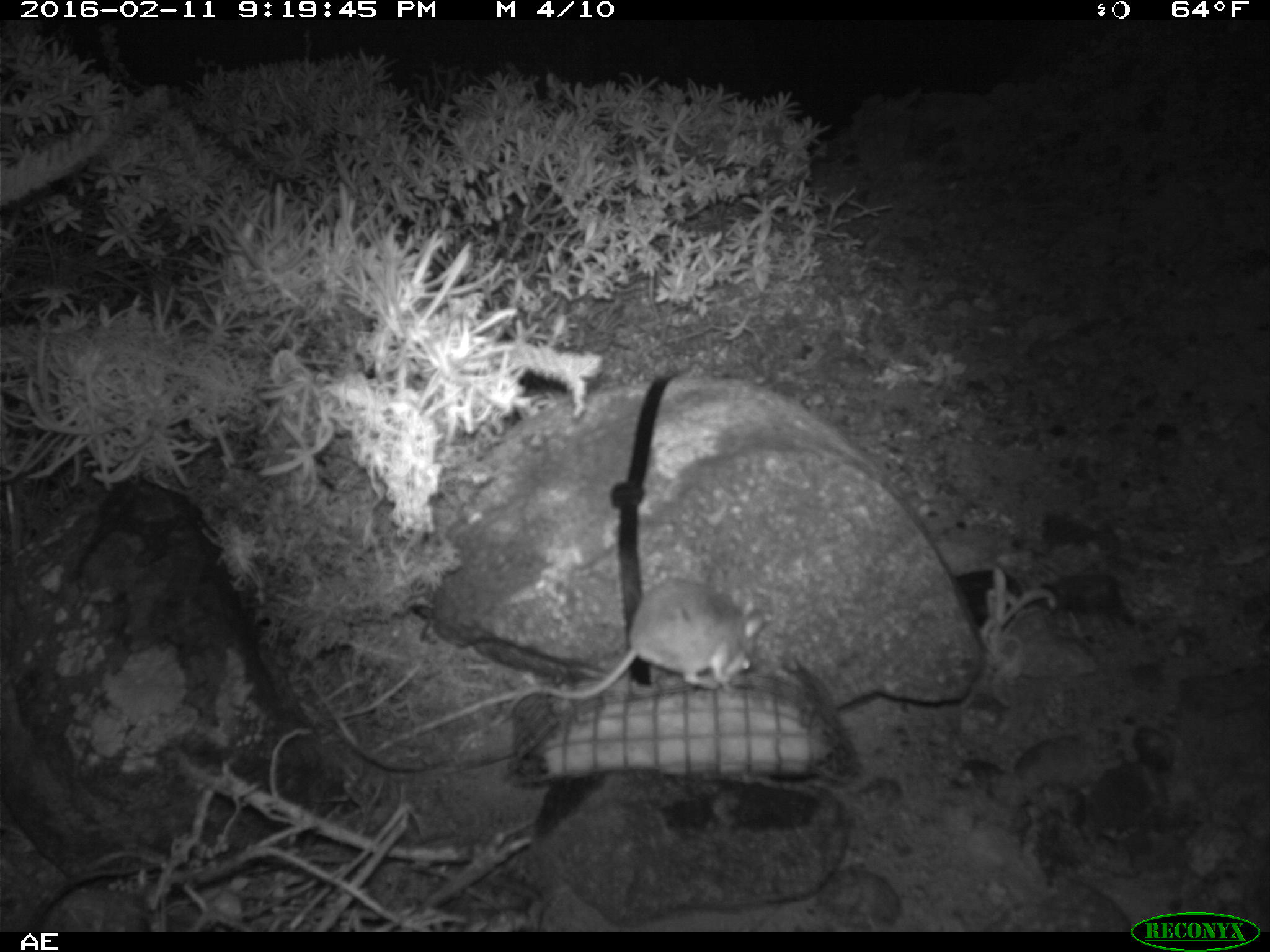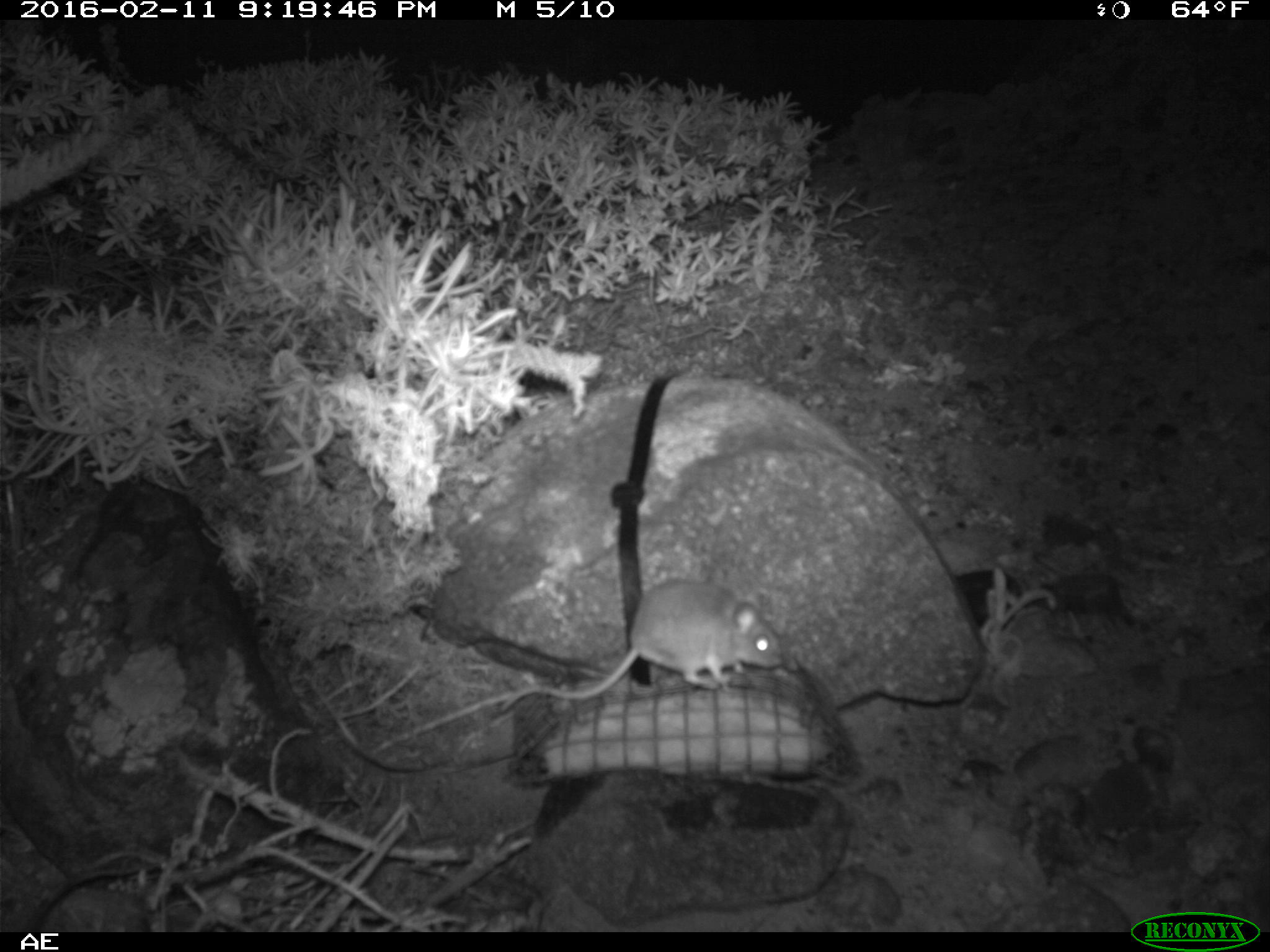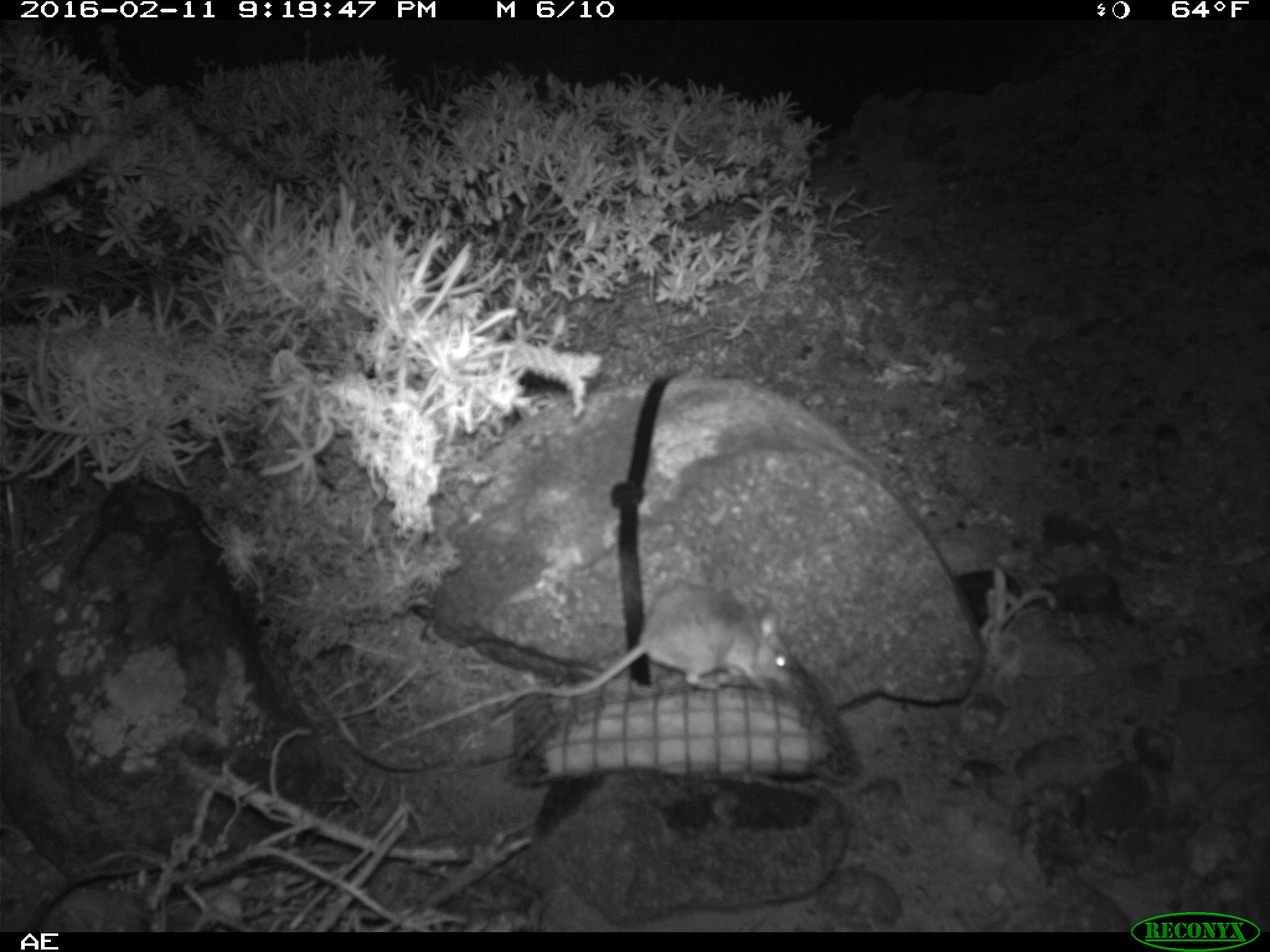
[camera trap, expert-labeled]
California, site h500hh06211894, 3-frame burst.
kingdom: Animalia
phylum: Chordata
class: Mammalia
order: Rodentia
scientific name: Rodentia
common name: rodent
Rodent (Rodentia).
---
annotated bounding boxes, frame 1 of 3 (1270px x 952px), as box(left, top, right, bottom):
rodent: box(488, 576, 769, 725)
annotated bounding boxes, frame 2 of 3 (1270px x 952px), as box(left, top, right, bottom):
rodent: box(495, 568, 784, 709)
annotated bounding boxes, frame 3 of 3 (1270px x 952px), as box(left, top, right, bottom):
rodent: box(499, 584, 793, 712)